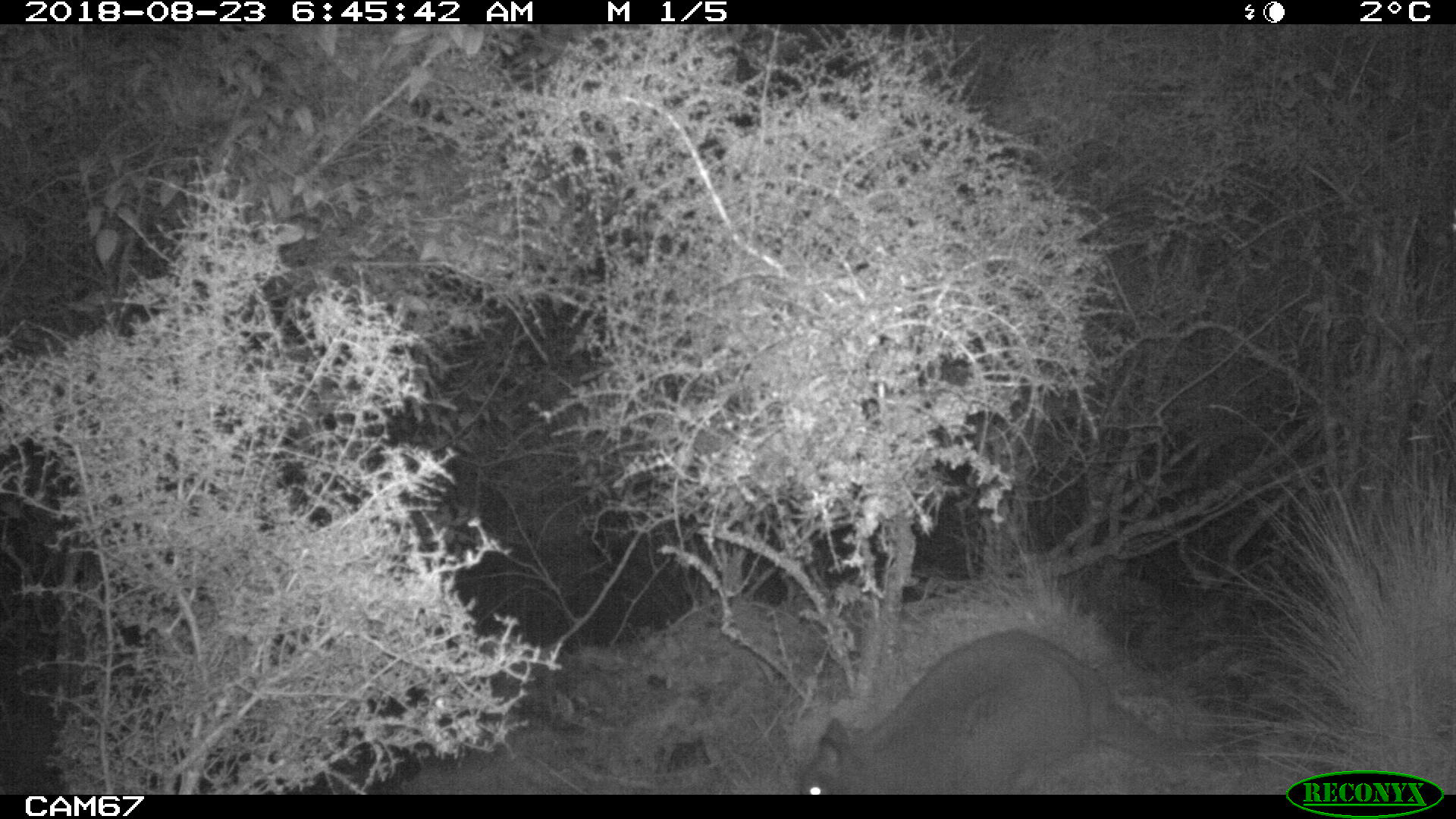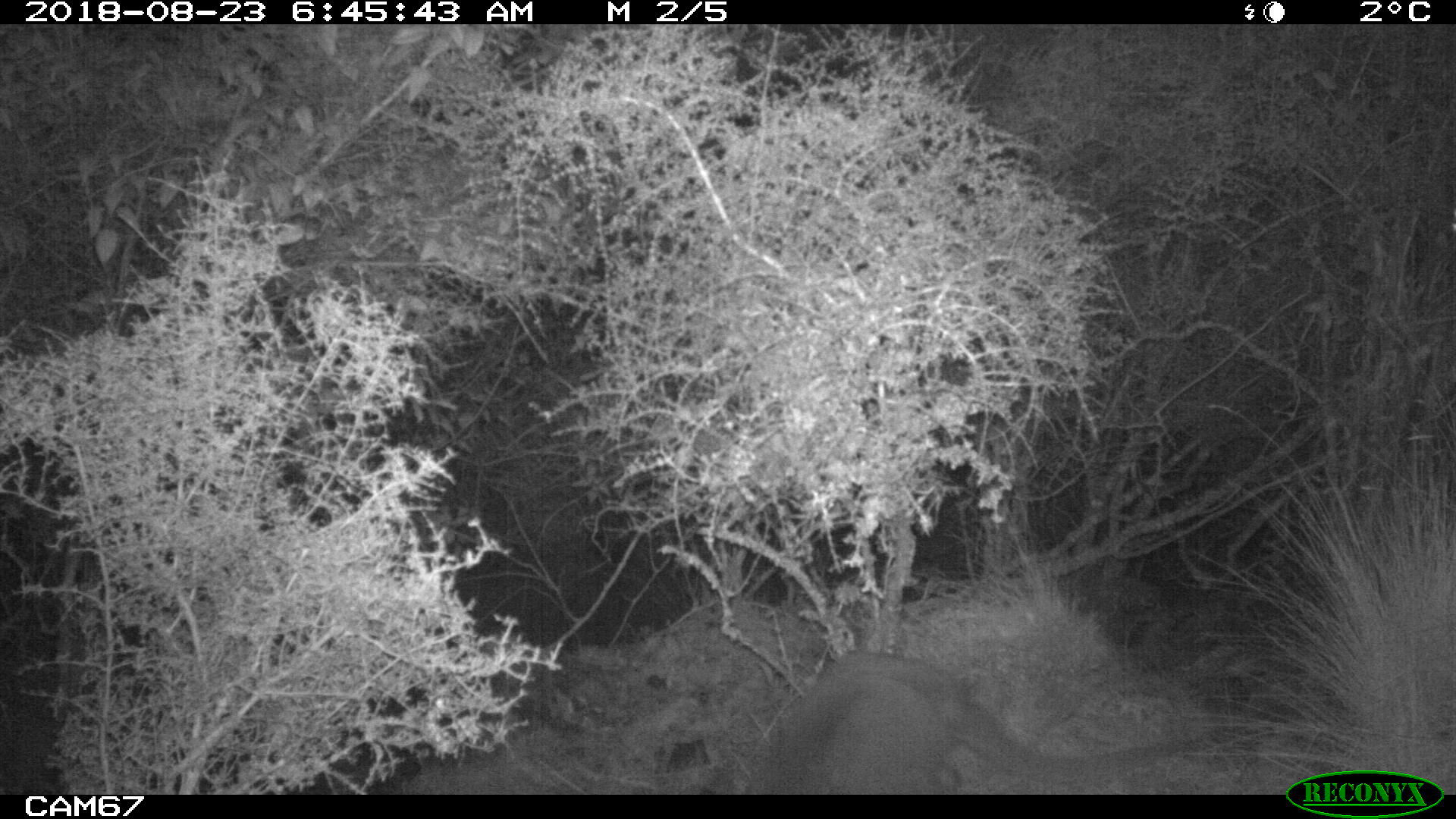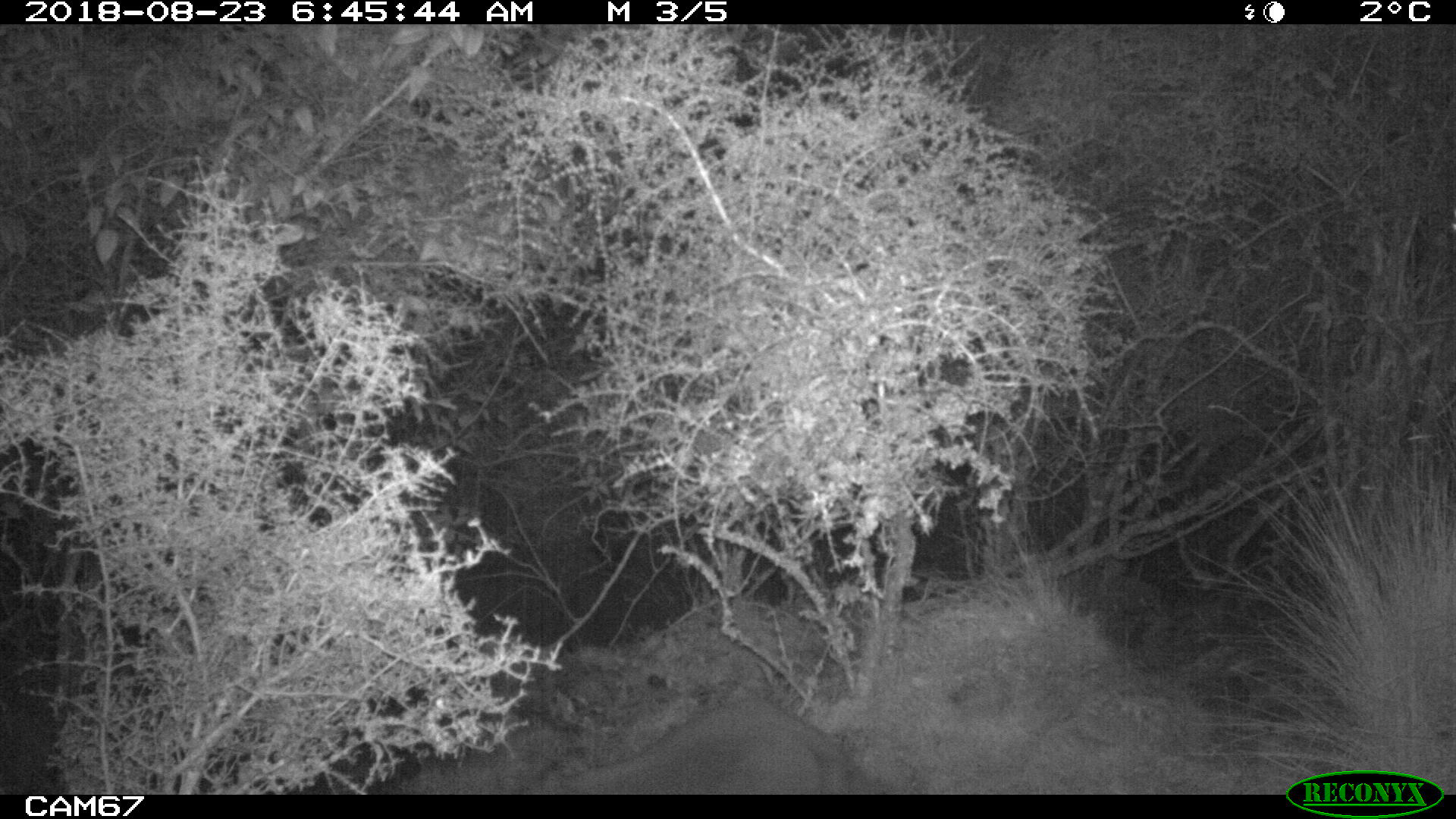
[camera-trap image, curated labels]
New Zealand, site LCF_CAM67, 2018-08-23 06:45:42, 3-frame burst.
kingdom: Animalia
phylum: Chordata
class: Mammalia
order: Diprotodontia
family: Macropodidae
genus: Notamacropus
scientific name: Notamacropus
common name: wallaby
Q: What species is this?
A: Wallaby (Notamacropus).